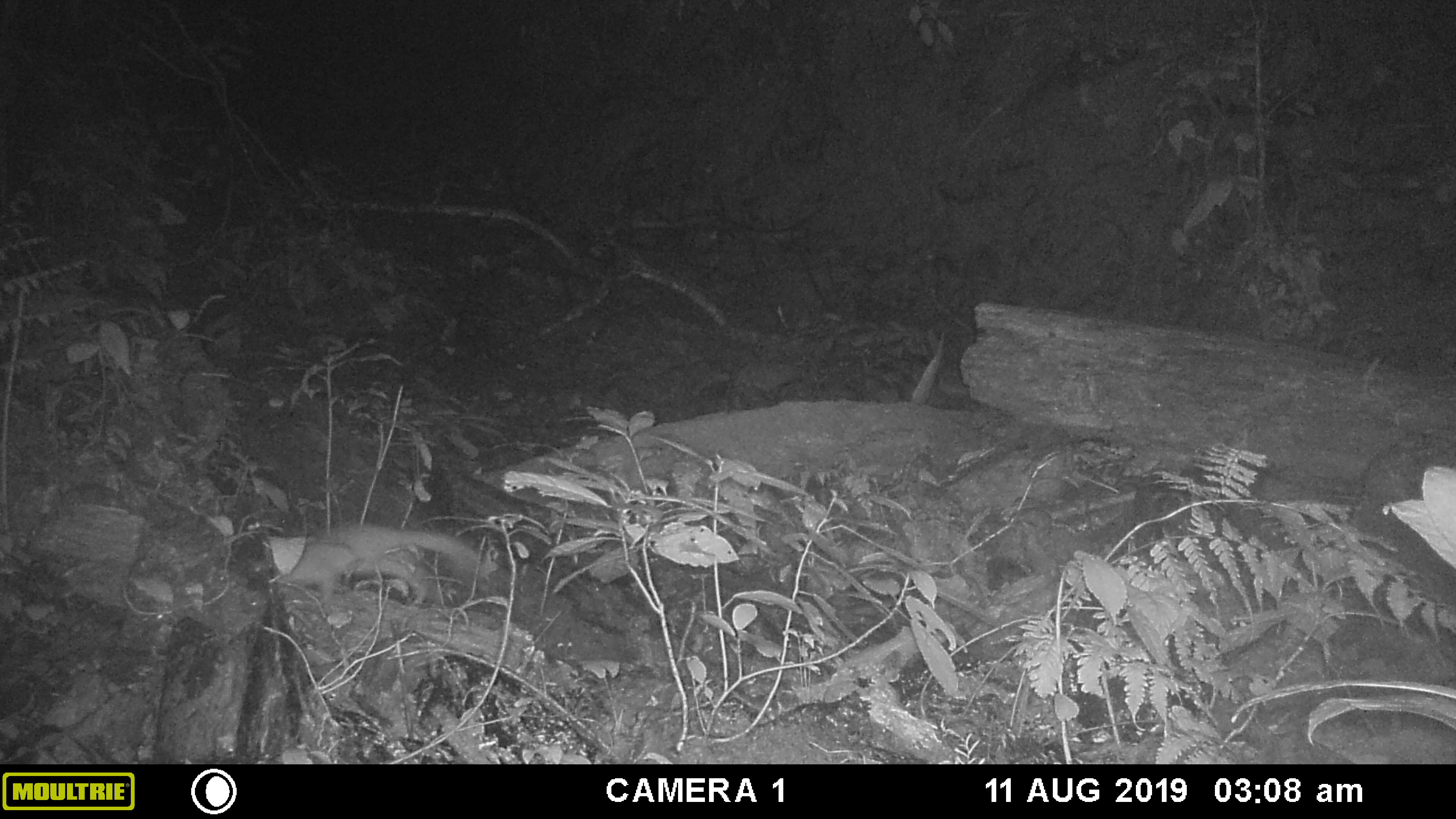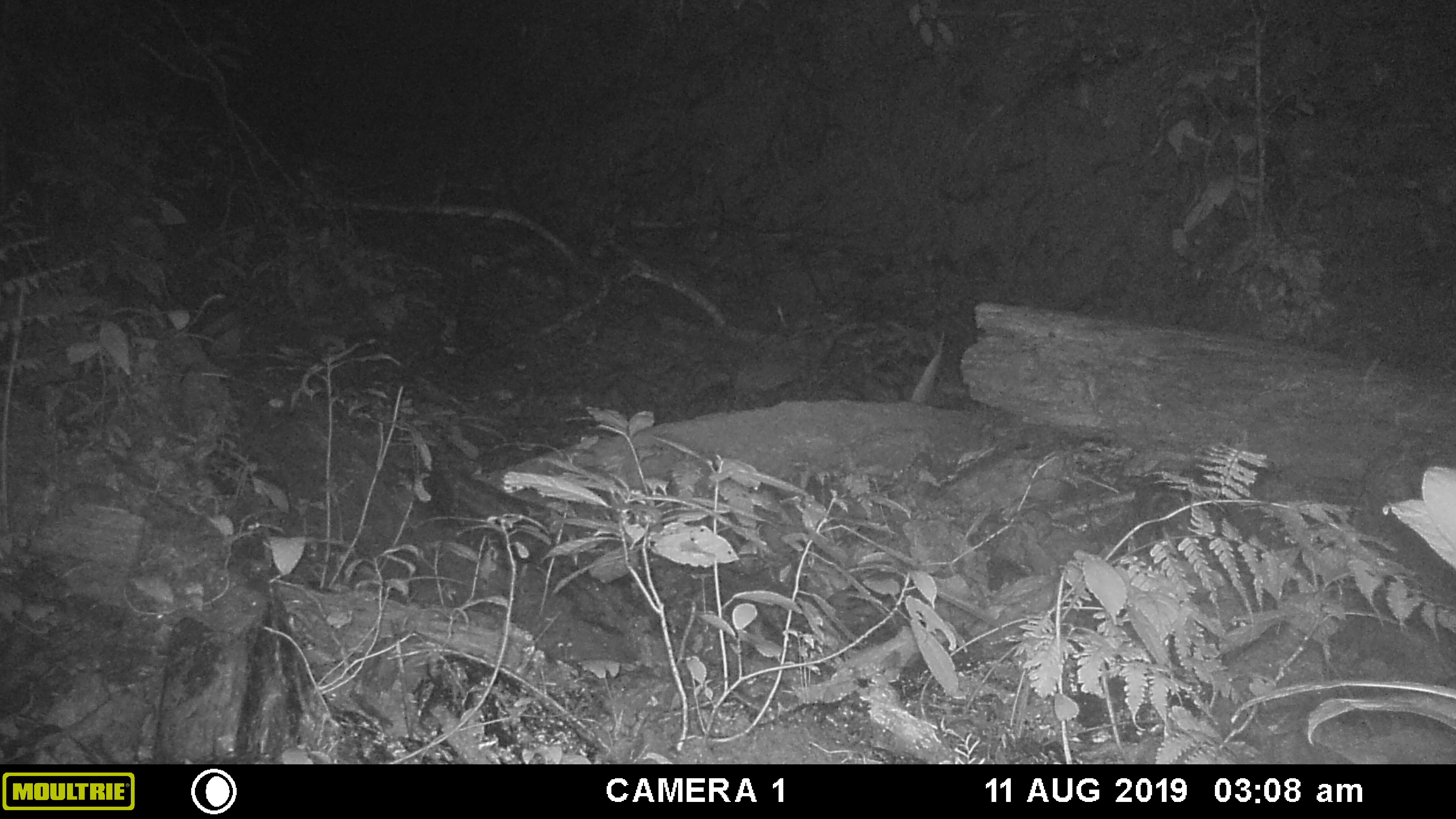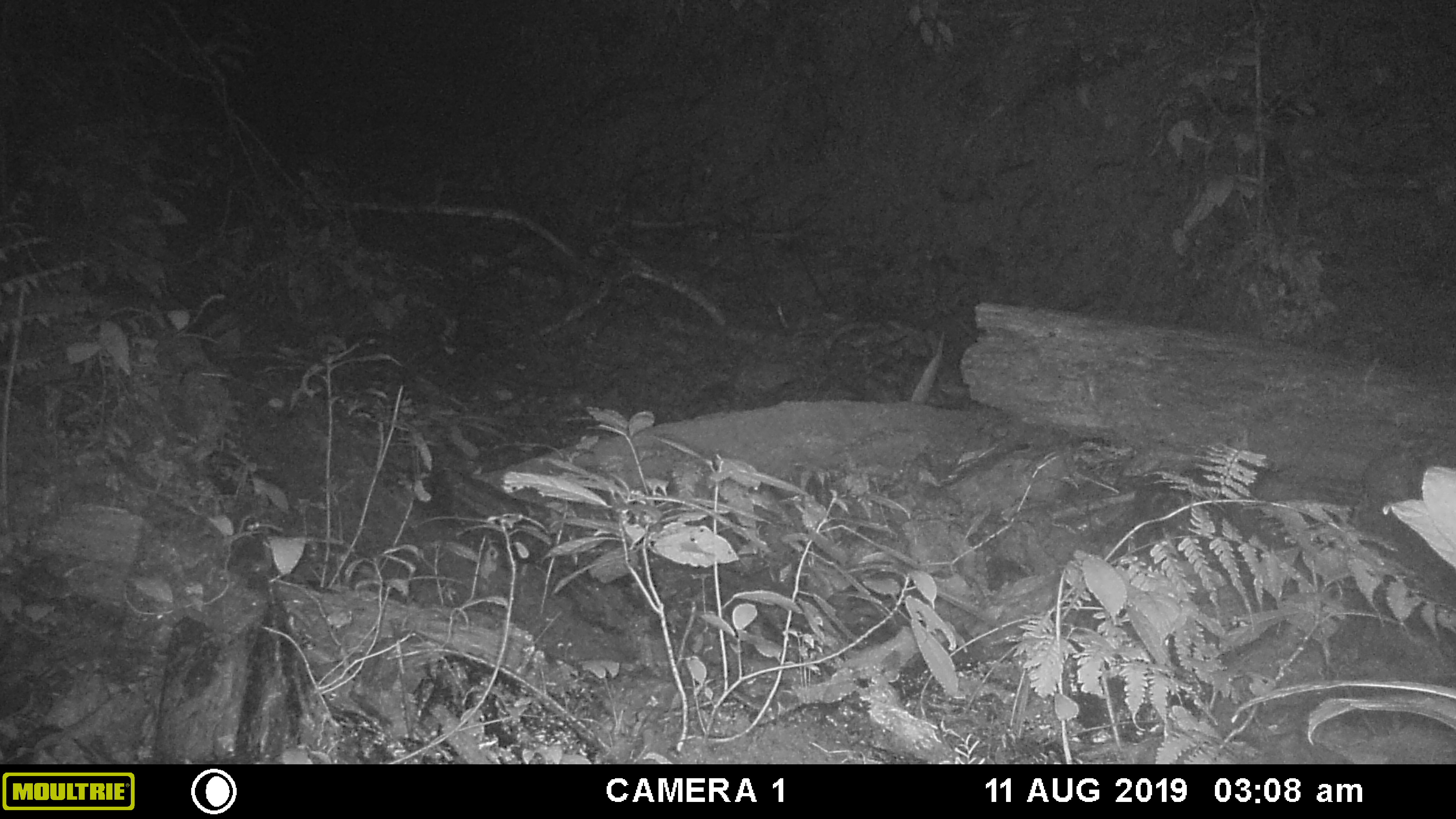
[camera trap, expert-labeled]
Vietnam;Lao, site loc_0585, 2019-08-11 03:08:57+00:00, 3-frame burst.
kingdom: Animalia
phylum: Chordata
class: Mammalia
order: Carnivora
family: Mustelidae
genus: Melogale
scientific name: Melogale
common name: ferret badger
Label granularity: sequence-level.